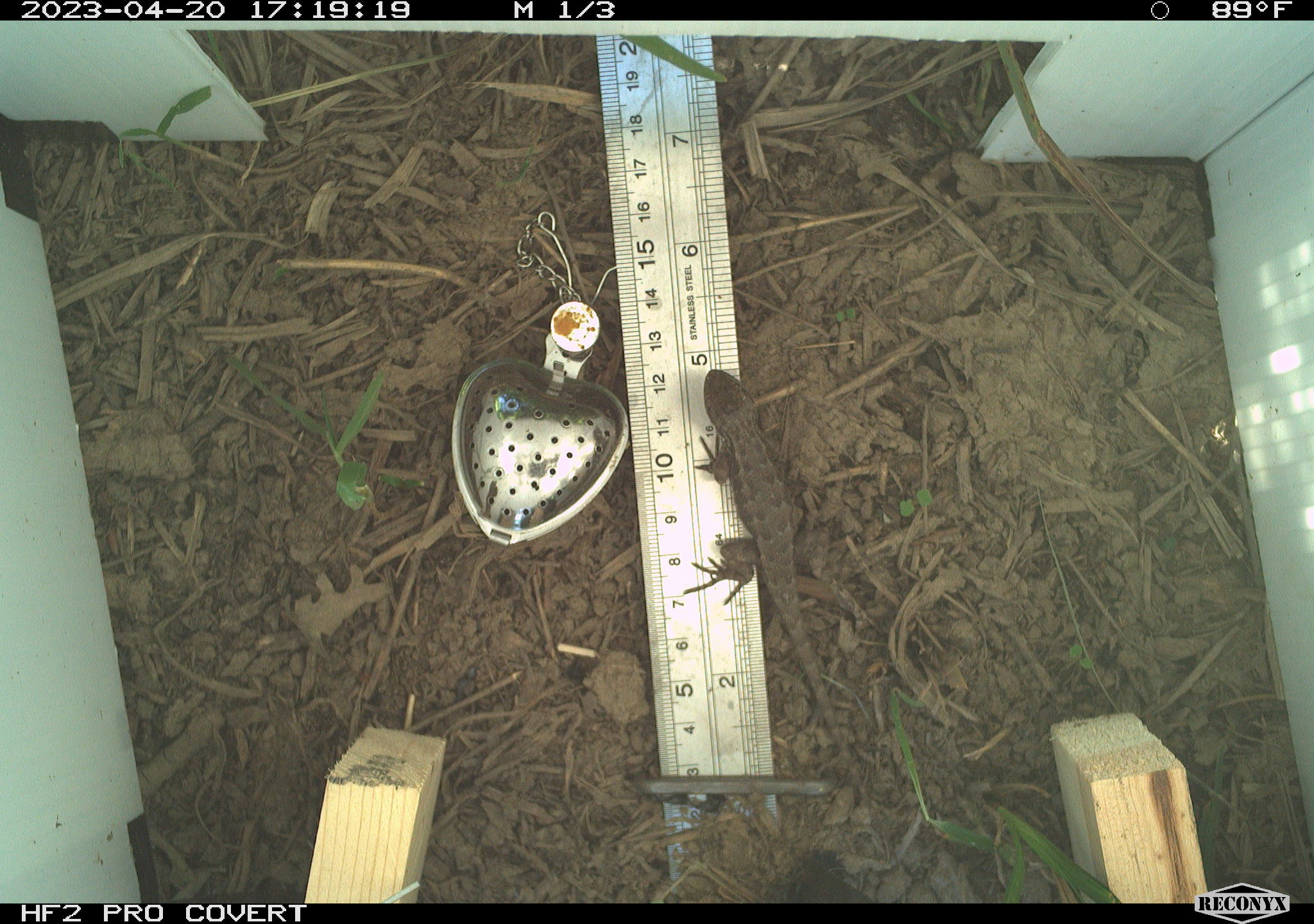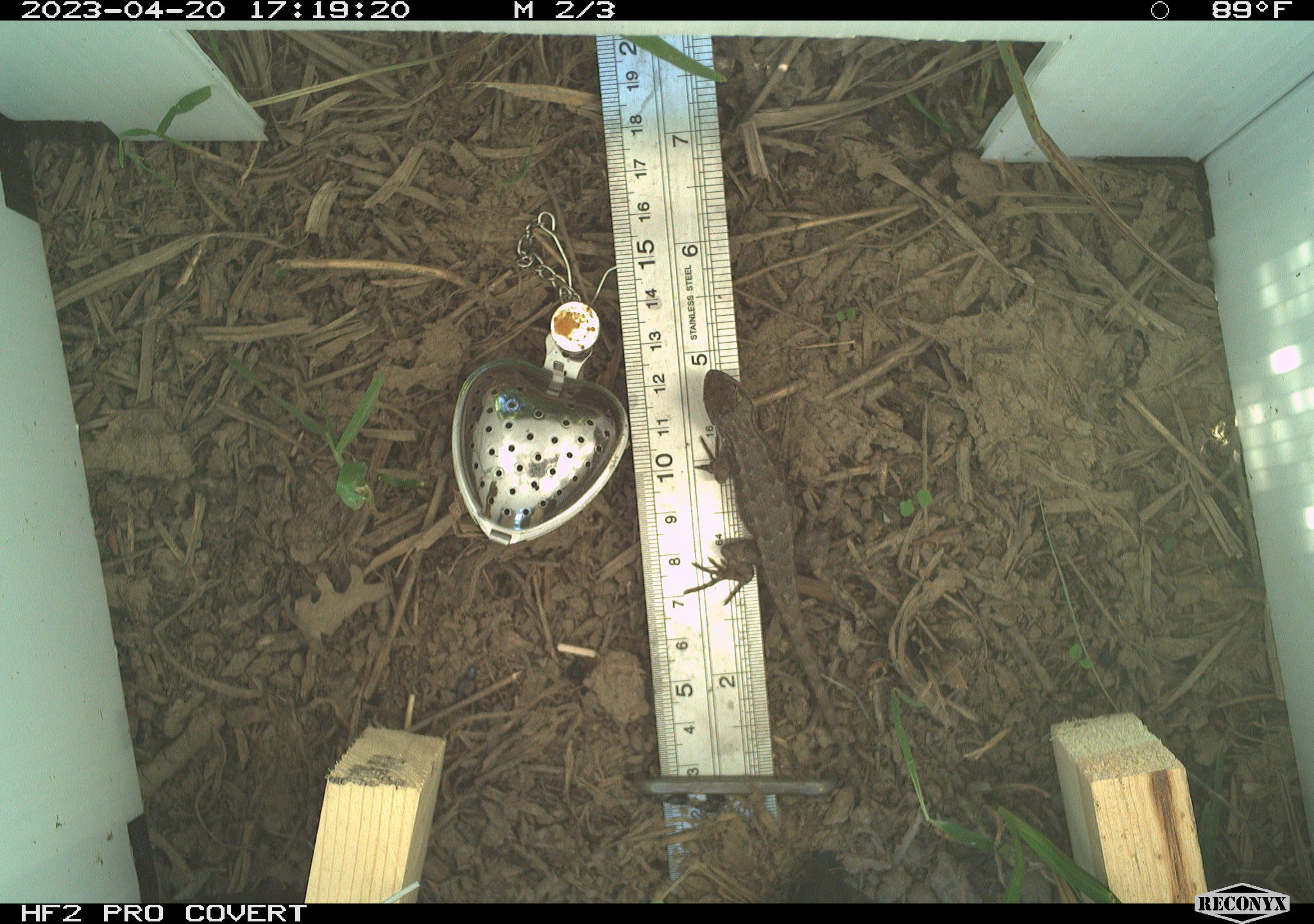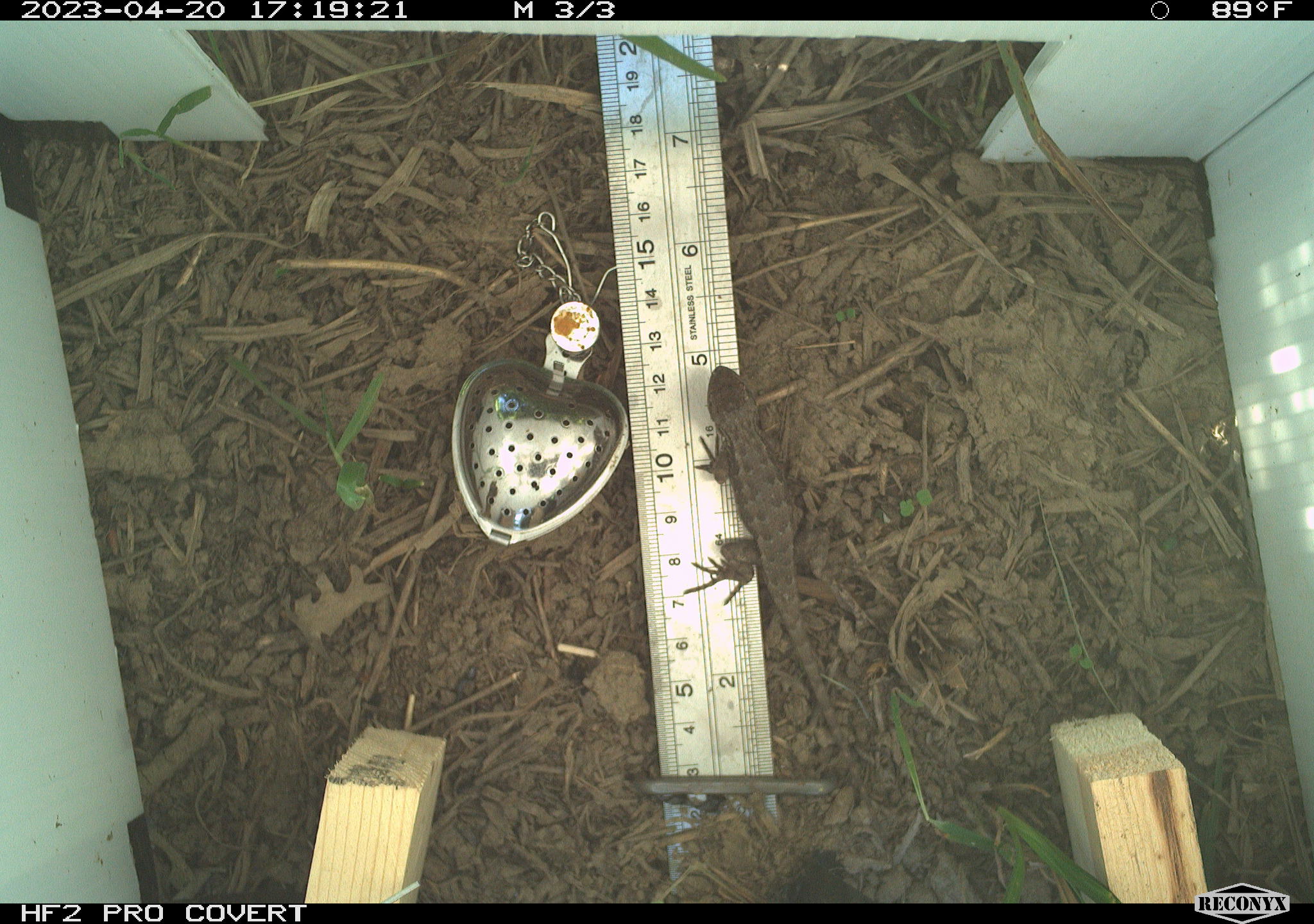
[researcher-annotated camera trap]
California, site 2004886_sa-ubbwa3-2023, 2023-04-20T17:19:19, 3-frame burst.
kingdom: Animalia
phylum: Chordata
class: Reptilia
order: Squamata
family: Phrynosomatidae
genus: Sceloporus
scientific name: Sceloporus occidentalis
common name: western fence lizard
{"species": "western fence lizard (Sceloporus occidentalis)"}